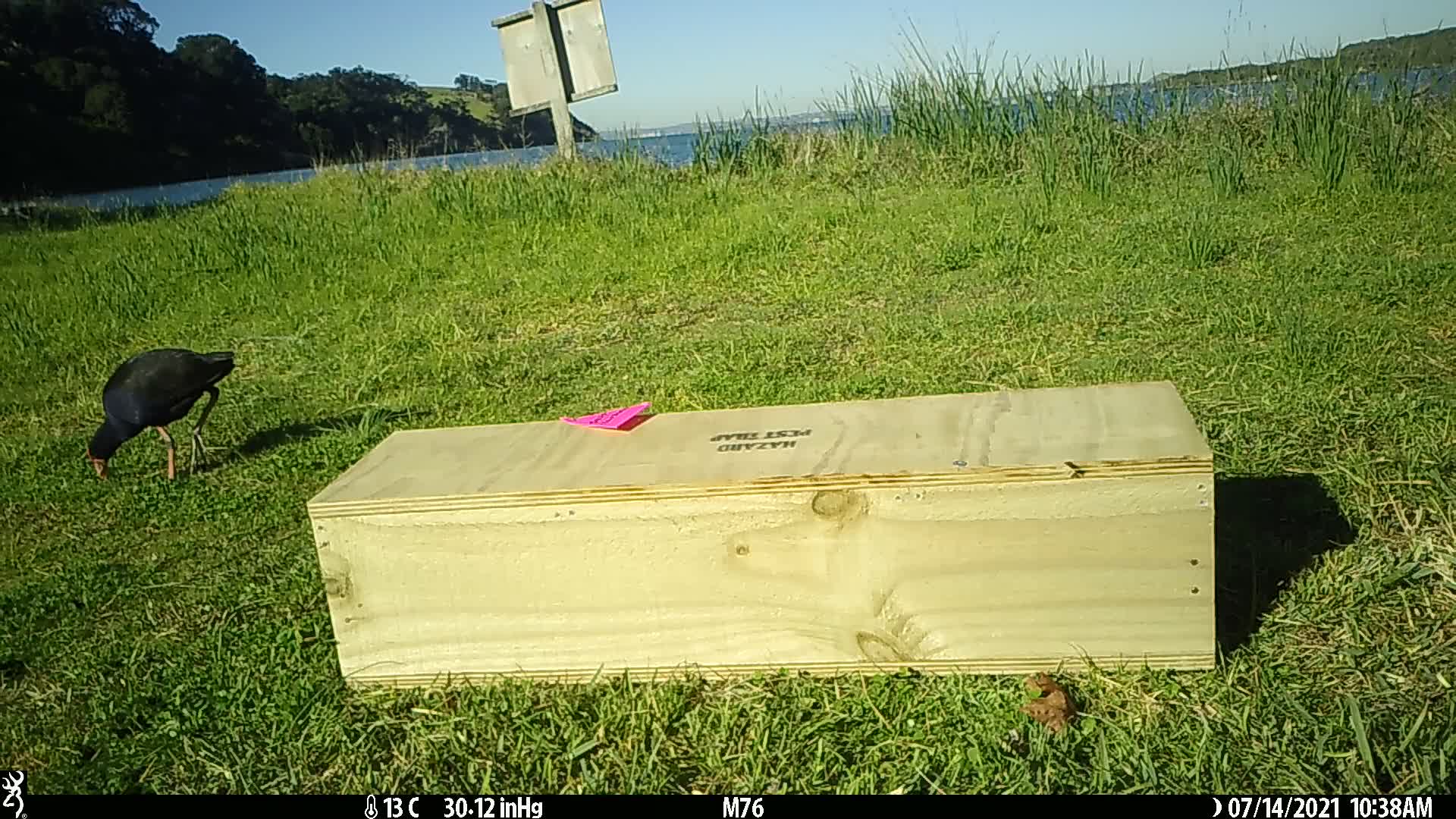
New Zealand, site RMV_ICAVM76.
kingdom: Animalia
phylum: Chordata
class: Aves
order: Gruiformes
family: Rallidae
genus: Porphyrio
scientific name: Porphyrio melanotus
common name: australasian swamphen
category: pukeko